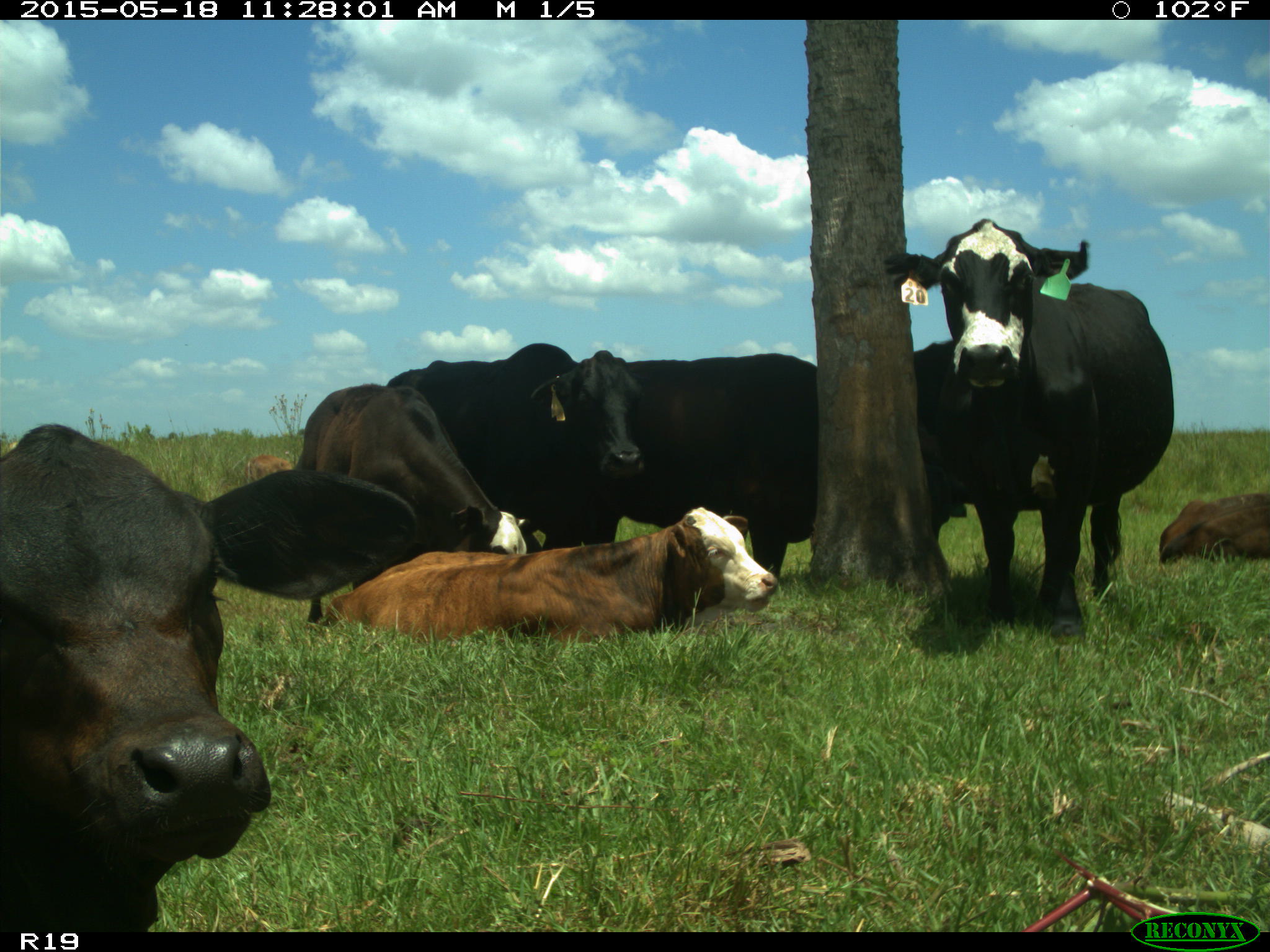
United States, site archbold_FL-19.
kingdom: Animalia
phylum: Chordata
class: Mammalia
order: Artiodactyla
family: Bovidae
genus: Bos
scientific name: Bos taurus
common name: domestic cow